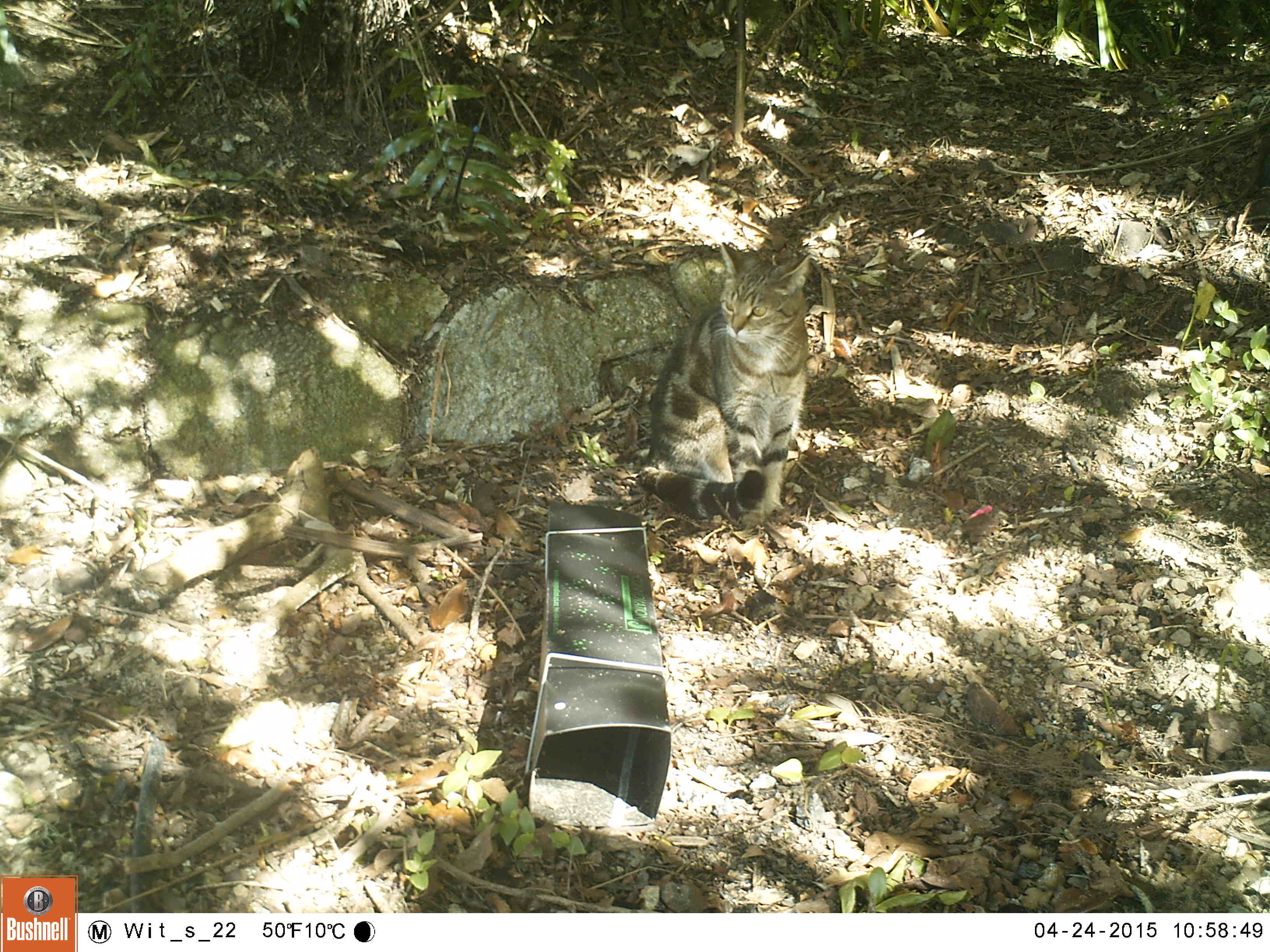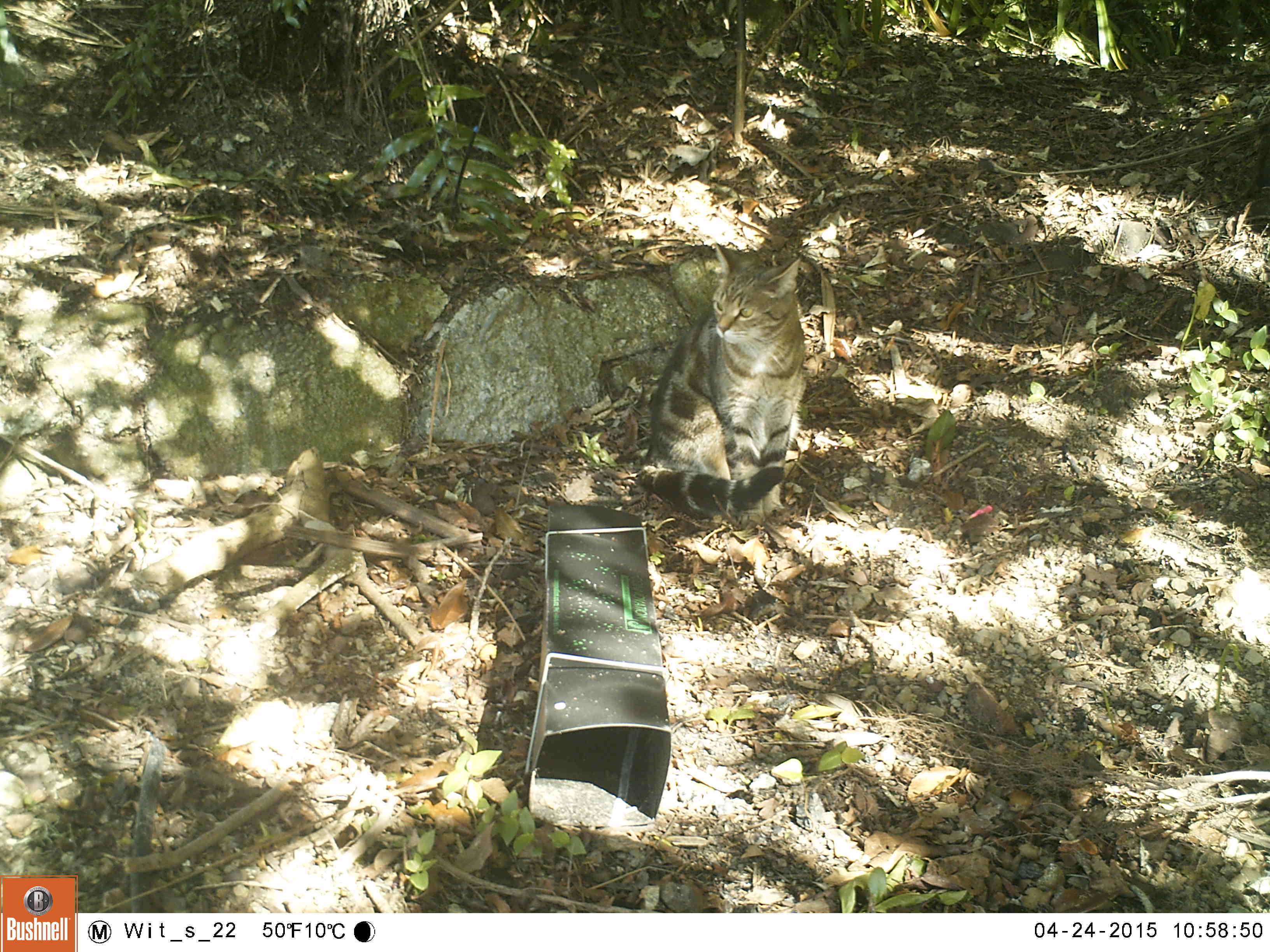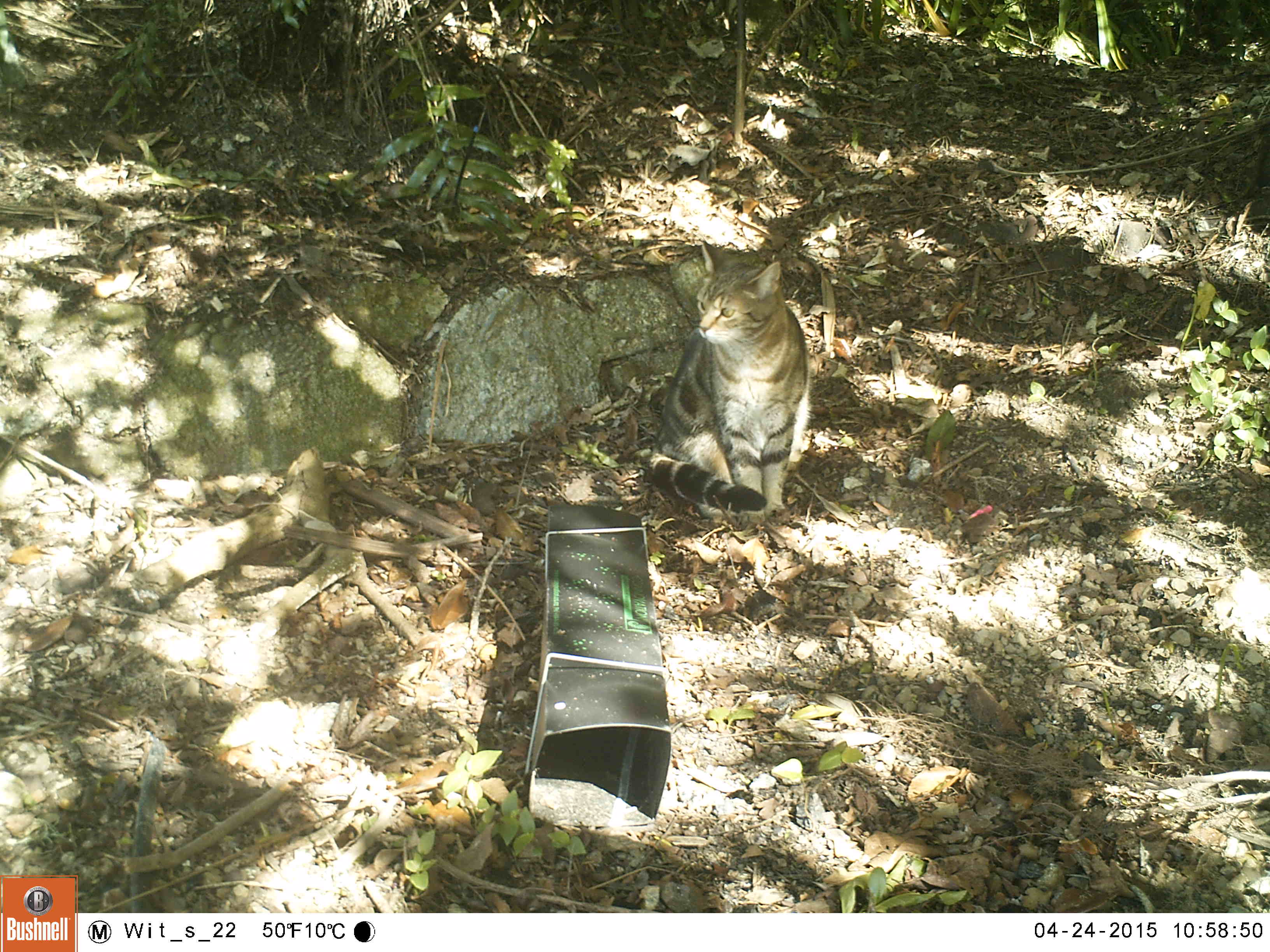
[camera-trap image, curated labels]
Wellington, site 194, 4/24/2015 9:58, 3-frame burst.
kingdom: Animalia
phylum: Chordata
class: Mammalia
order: Carnivora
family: Felidae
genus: Felis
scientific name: Felis catus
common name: cat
Cat (Felis catus).